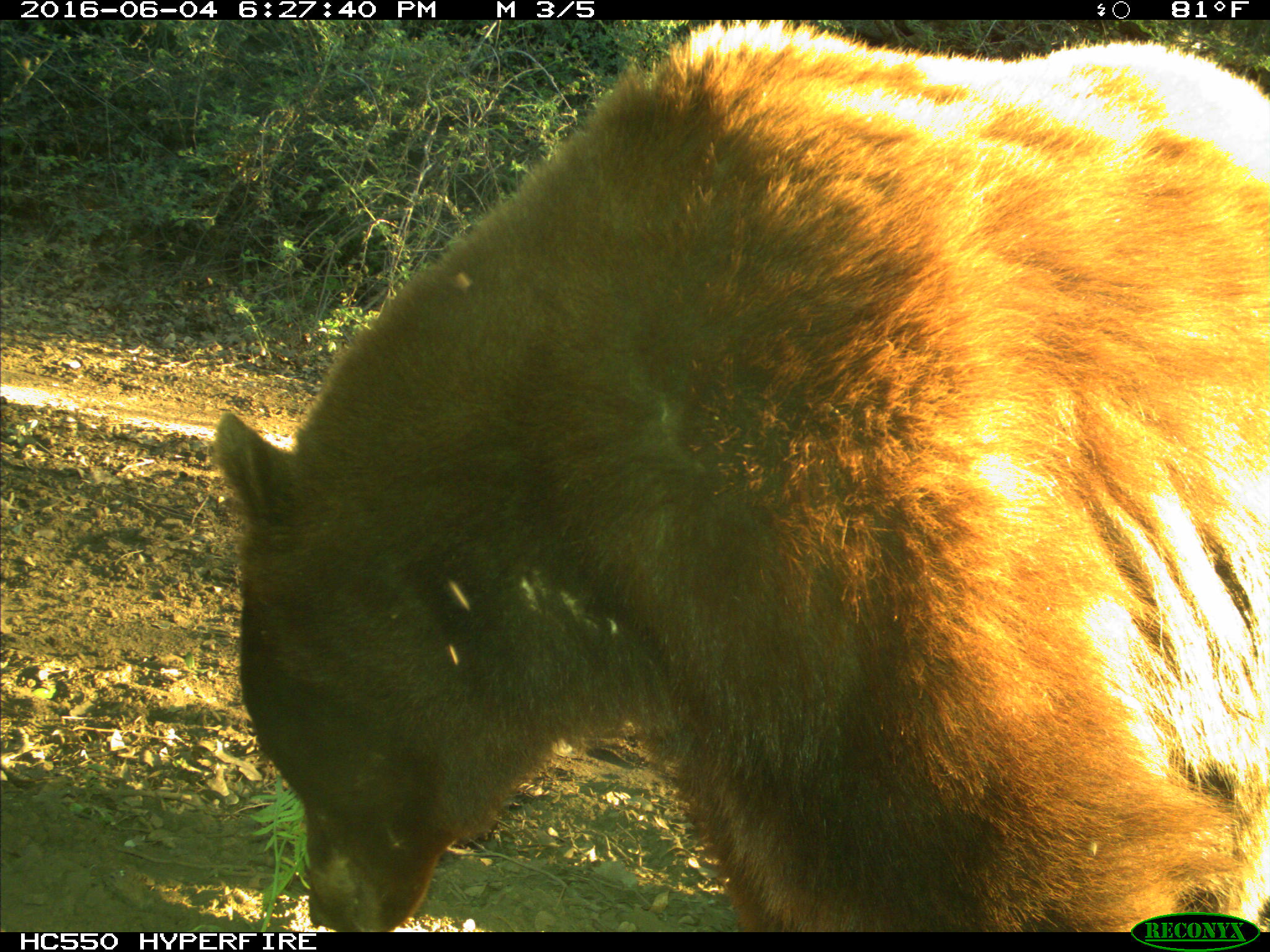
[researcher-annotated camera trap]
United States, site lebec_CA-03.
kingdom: Animalia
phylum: Chordata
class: Mammalia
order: Carnivora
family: Ursidae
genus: Ursus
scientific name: Ursus americanus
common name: american black bear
Ursus americanus (american black bear).